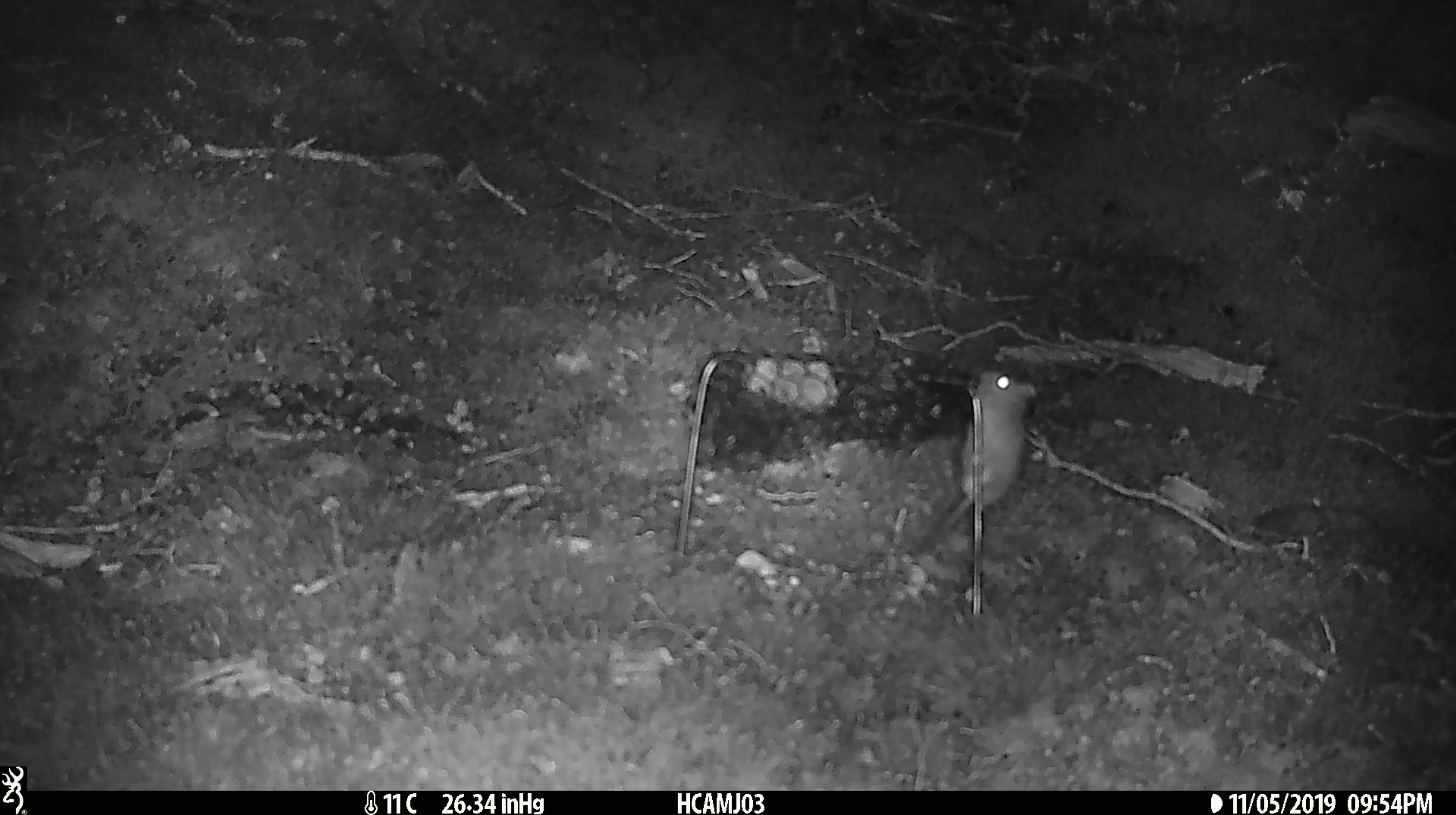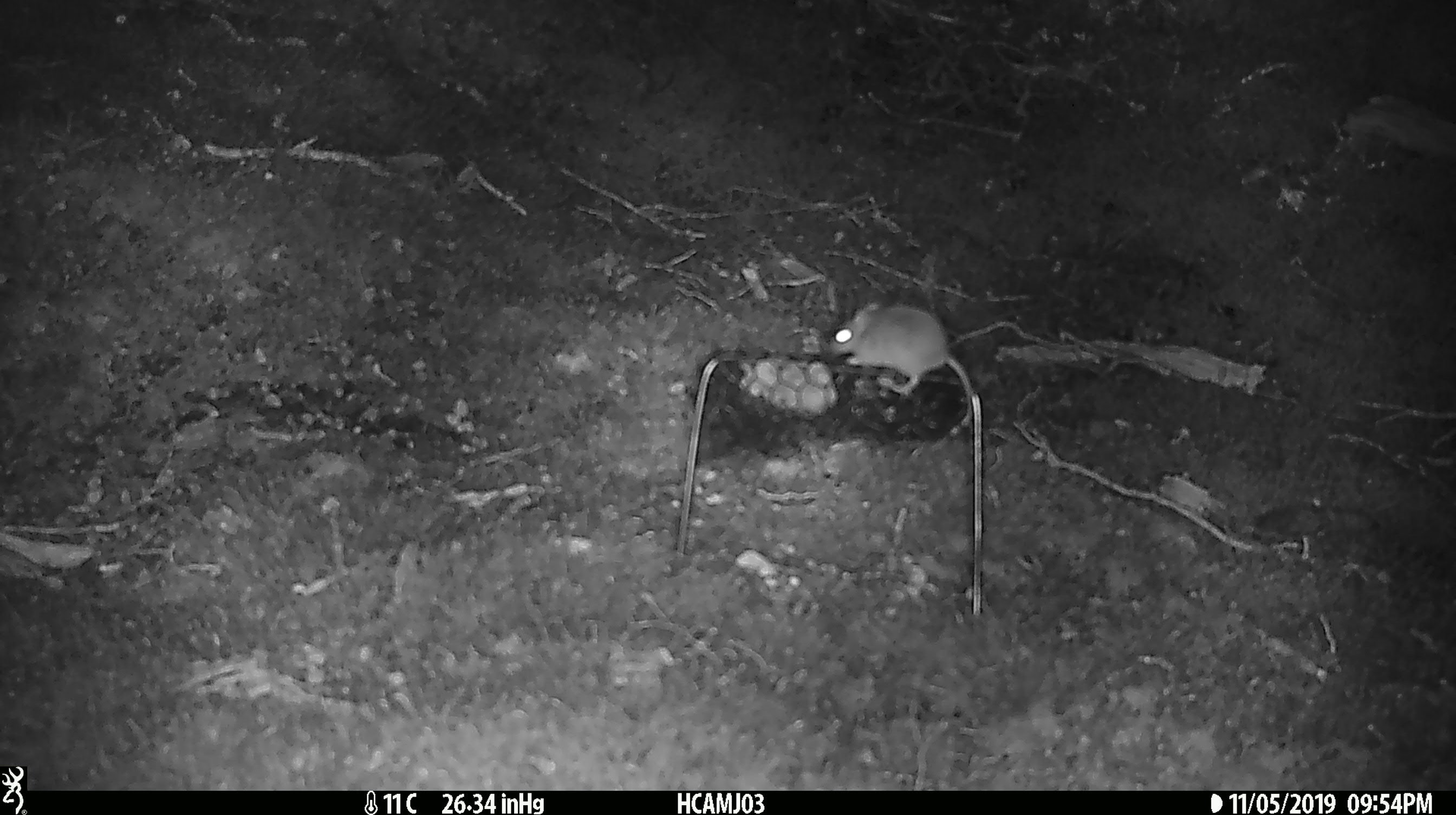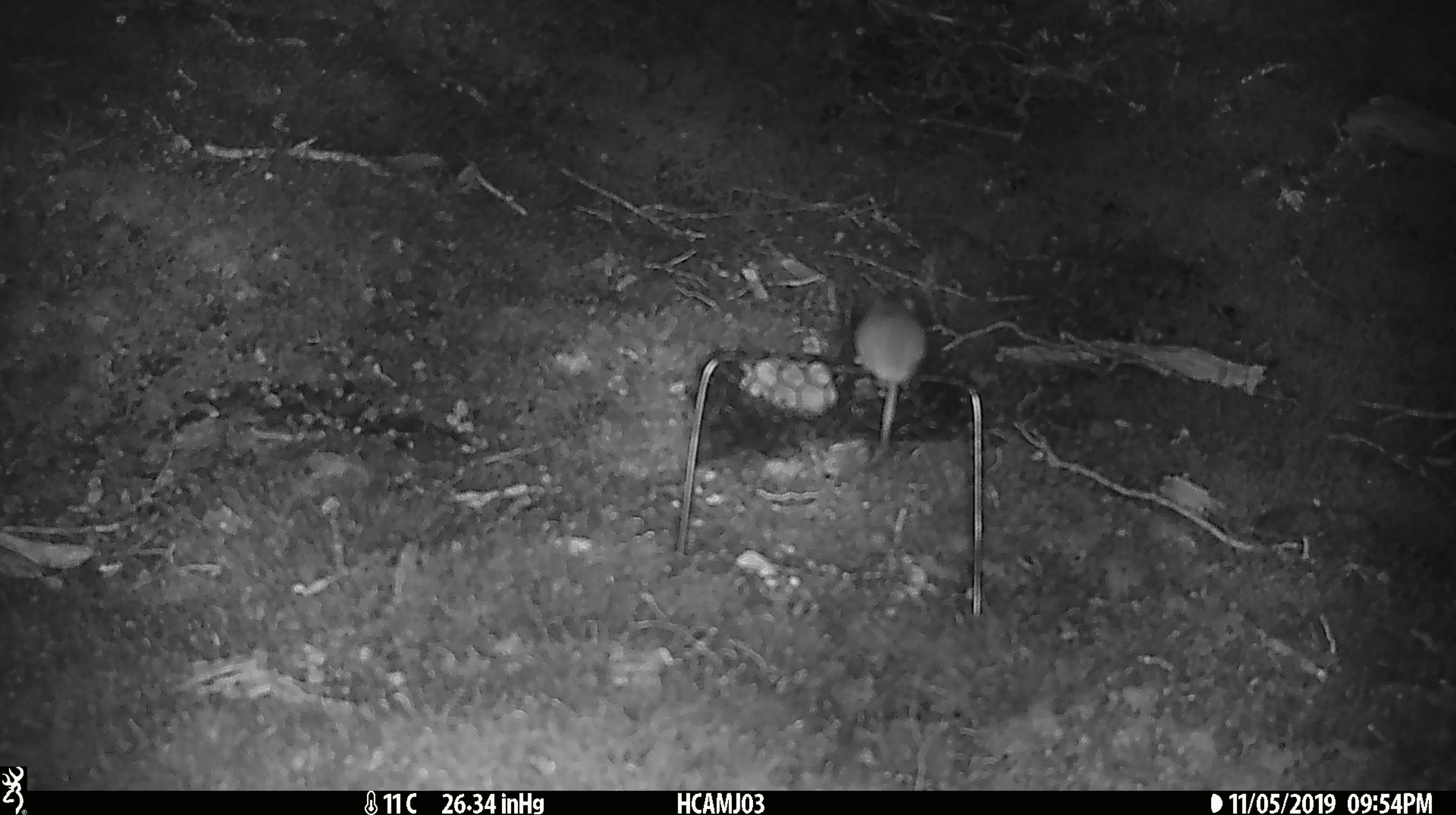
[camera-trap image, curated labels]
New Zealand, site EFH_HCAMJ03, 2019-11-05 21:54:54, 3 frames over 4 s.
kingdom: Animalia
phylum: Chordata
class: Mammalia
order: Rodentia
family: Muridae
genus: Mus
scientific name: Mus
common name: mouse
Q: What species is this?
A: Mouse (Mus).